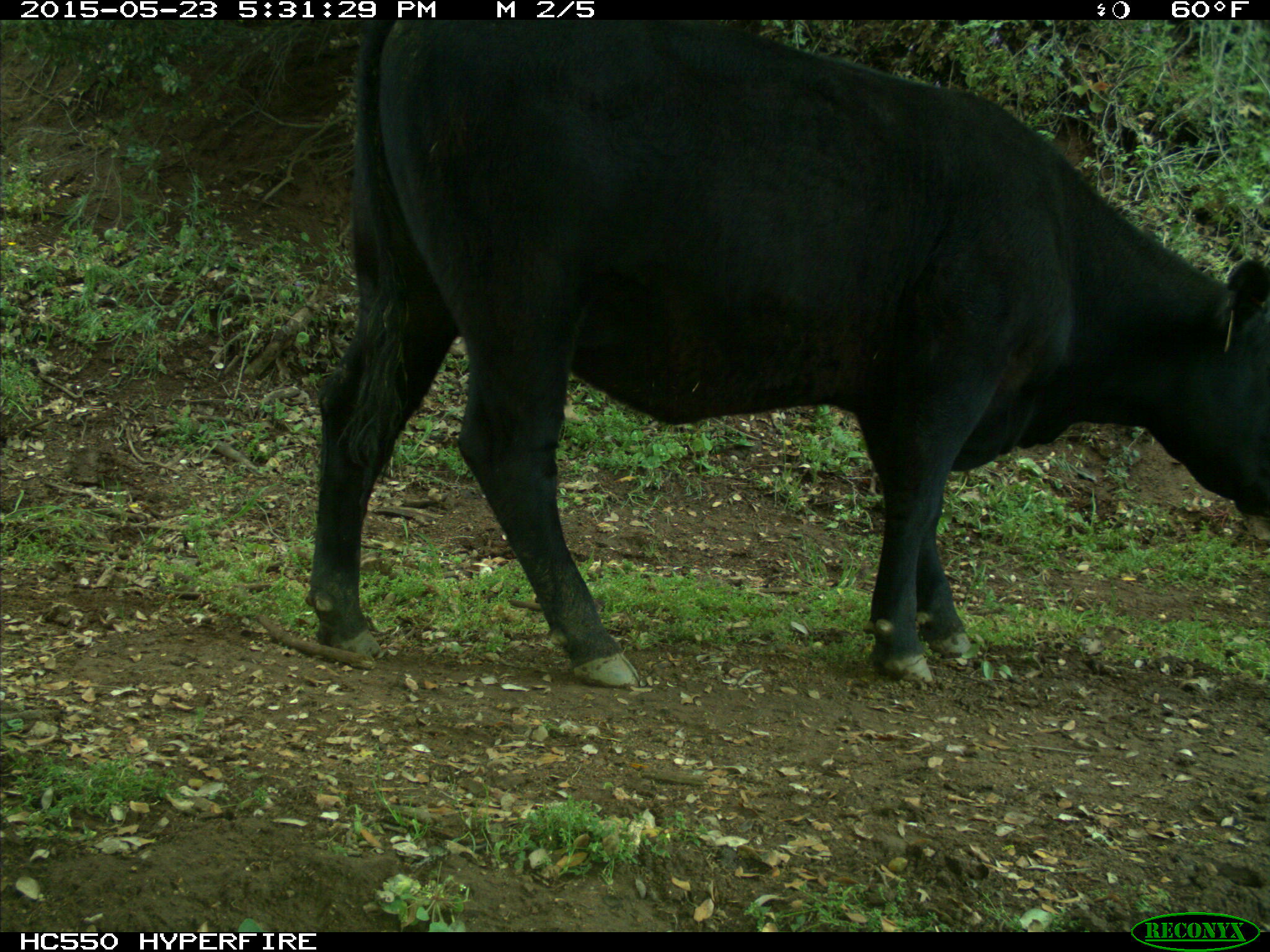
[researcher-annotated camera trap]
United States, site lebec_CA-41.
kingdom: Animalia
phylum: Chordata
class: Mammalia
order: Artiodactyla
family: Bovidae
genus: Bos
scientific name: Bos taurus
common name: domestic cow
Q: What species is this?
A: Bos taurus (domestic cow).